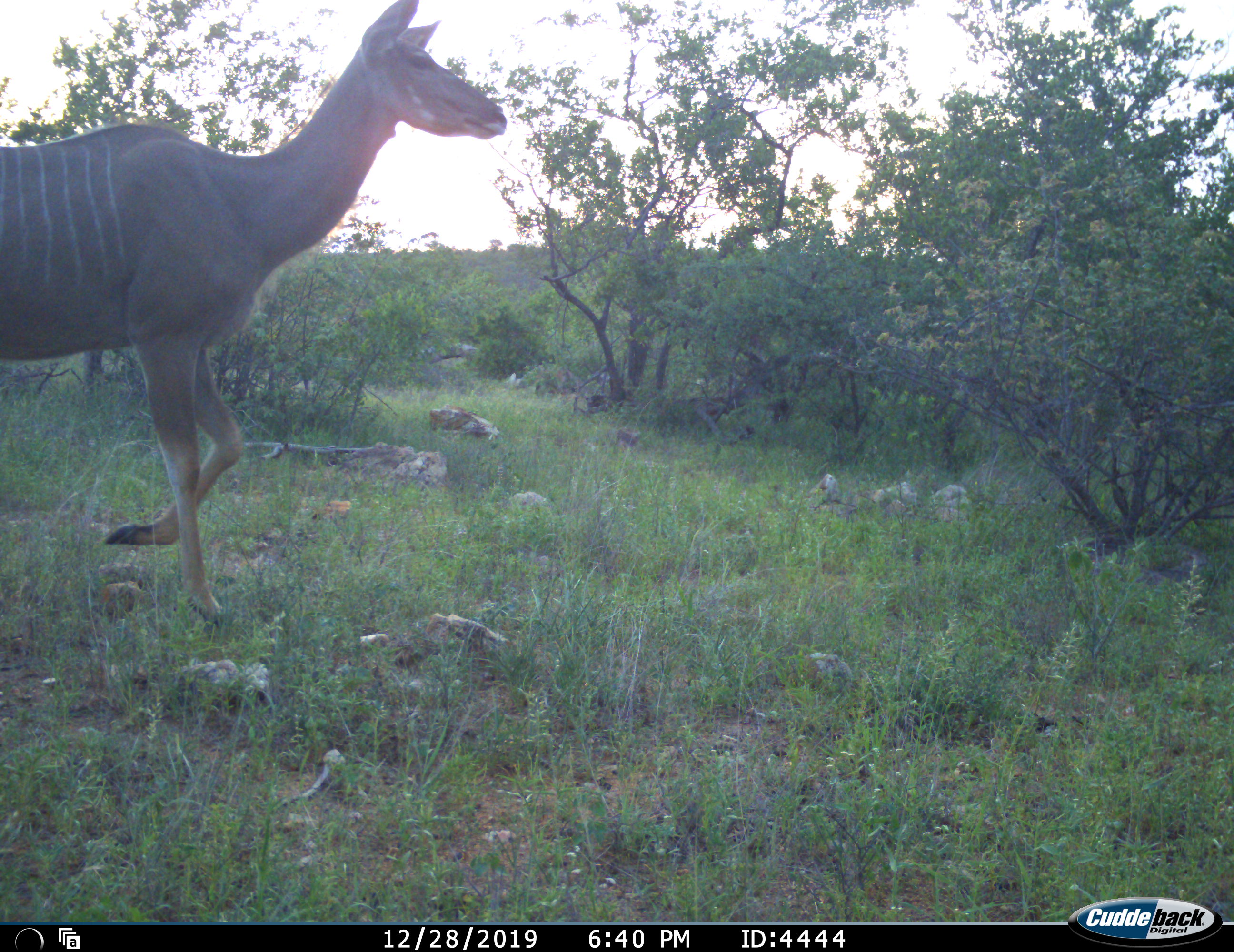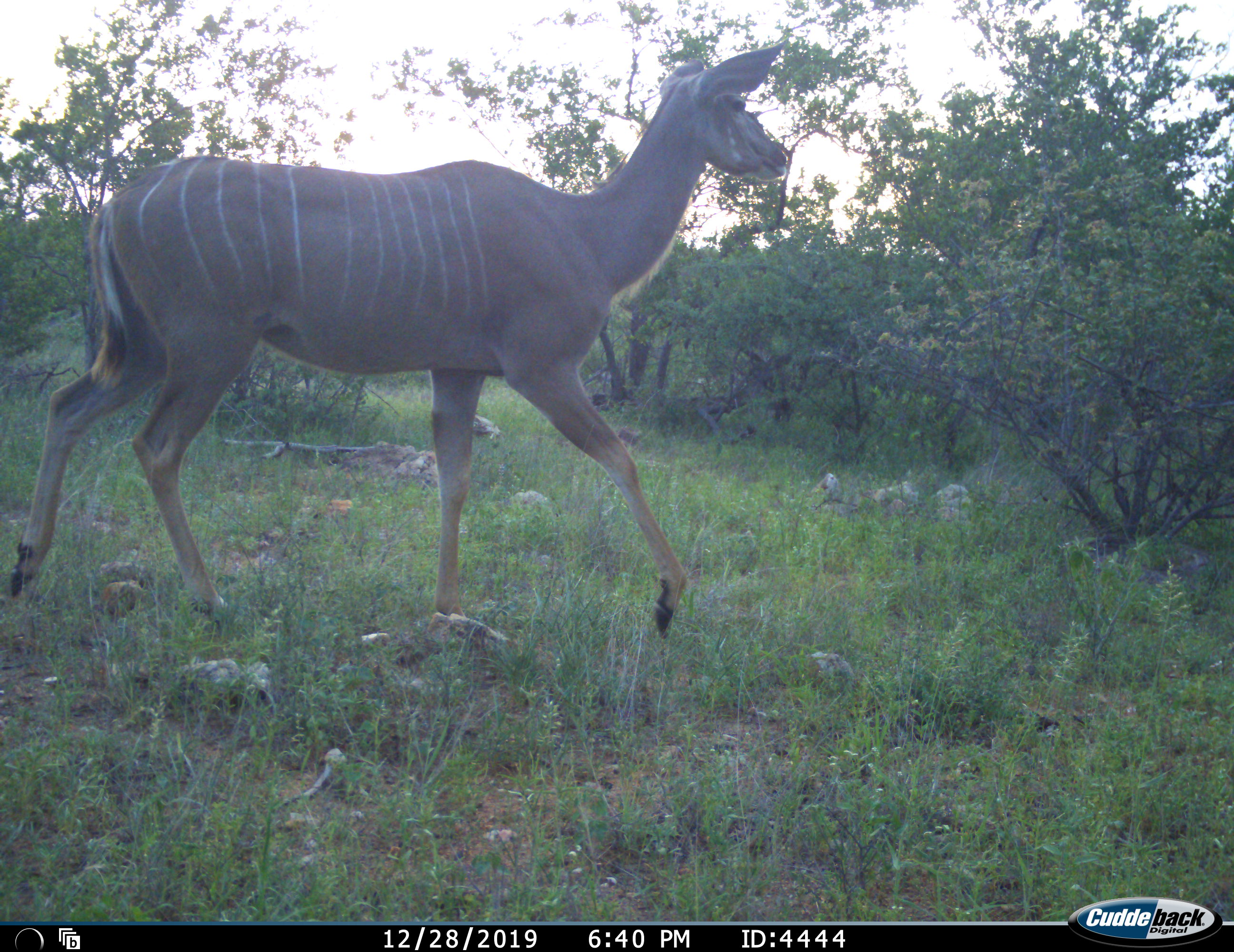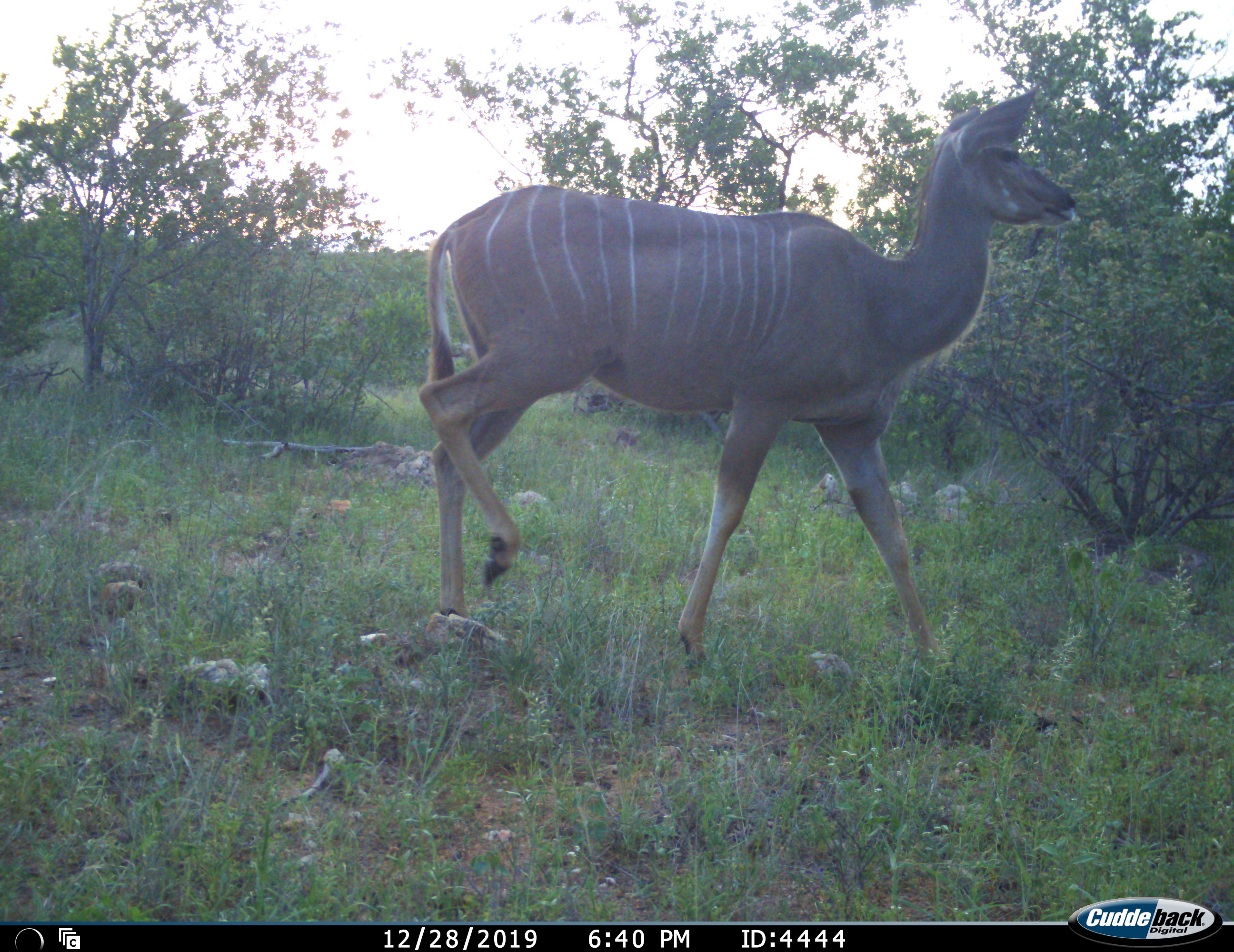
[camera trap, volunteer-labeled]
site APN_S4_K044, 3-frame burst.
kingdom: Animalia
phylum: Chordata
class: Mammalia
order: Artiodactyla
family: Bovidae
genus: Tragelaphus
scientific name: Tragelaphus angasii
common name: nyala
Nyala (Tragelaphus angasii), count 1. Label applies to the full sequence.